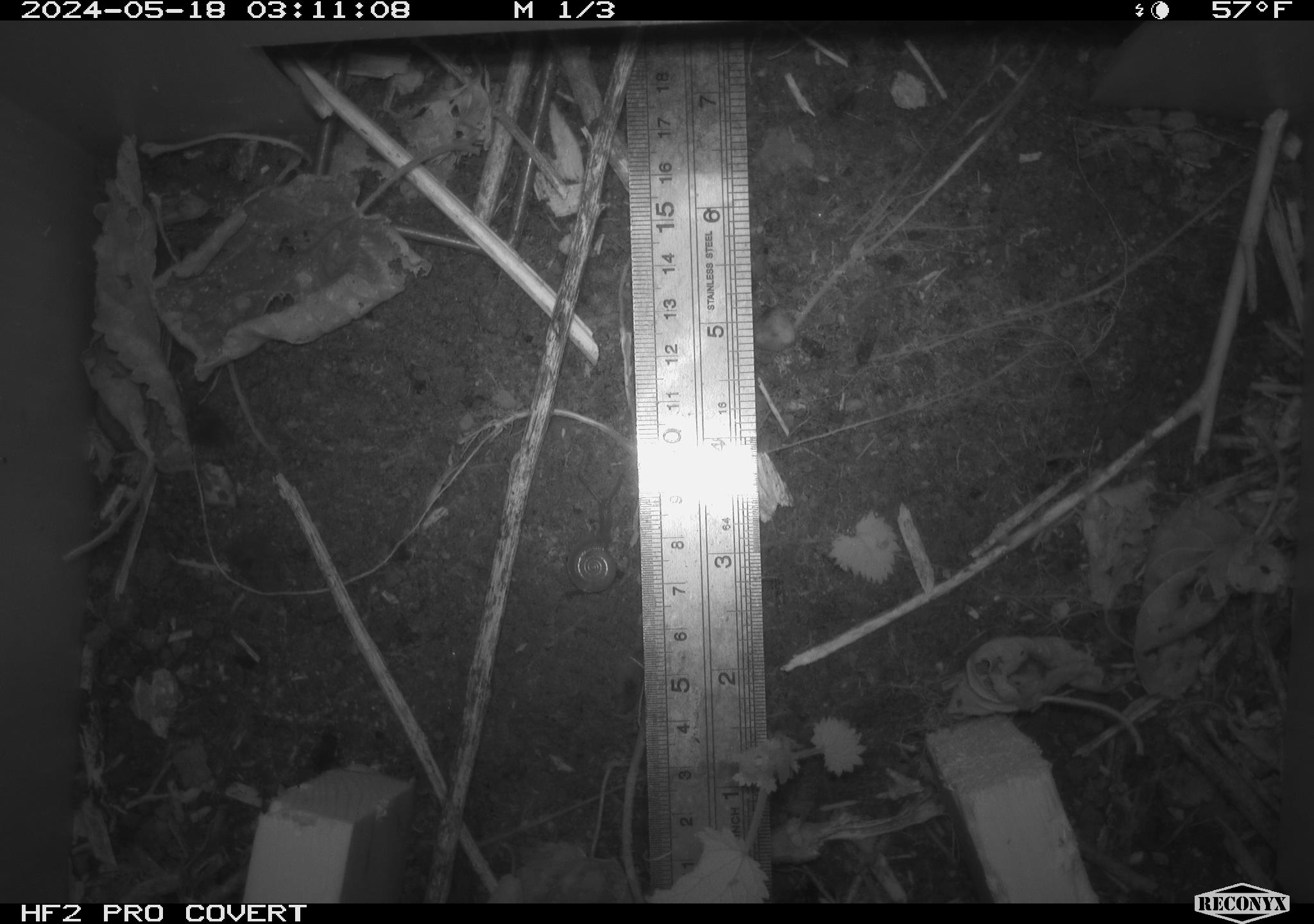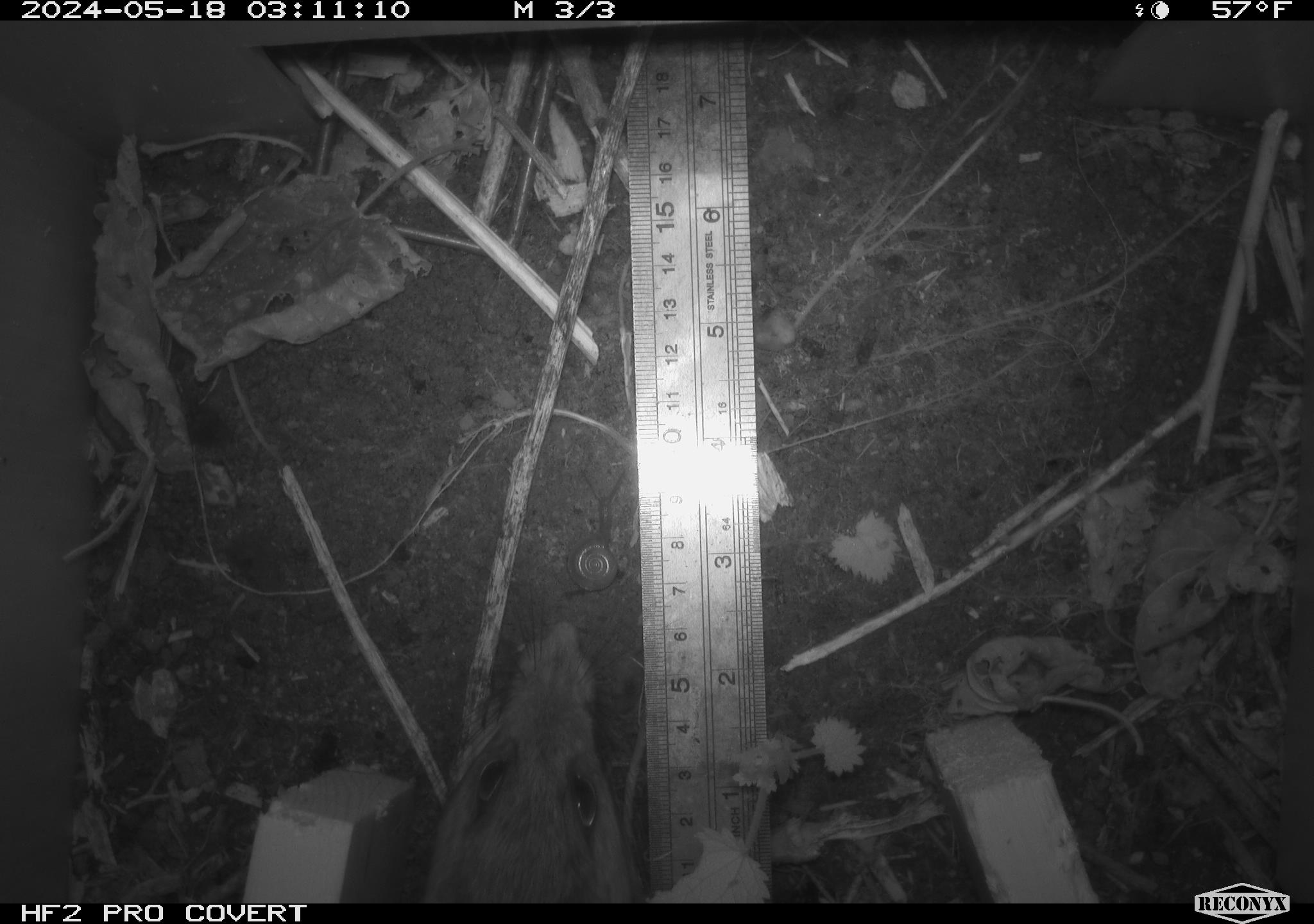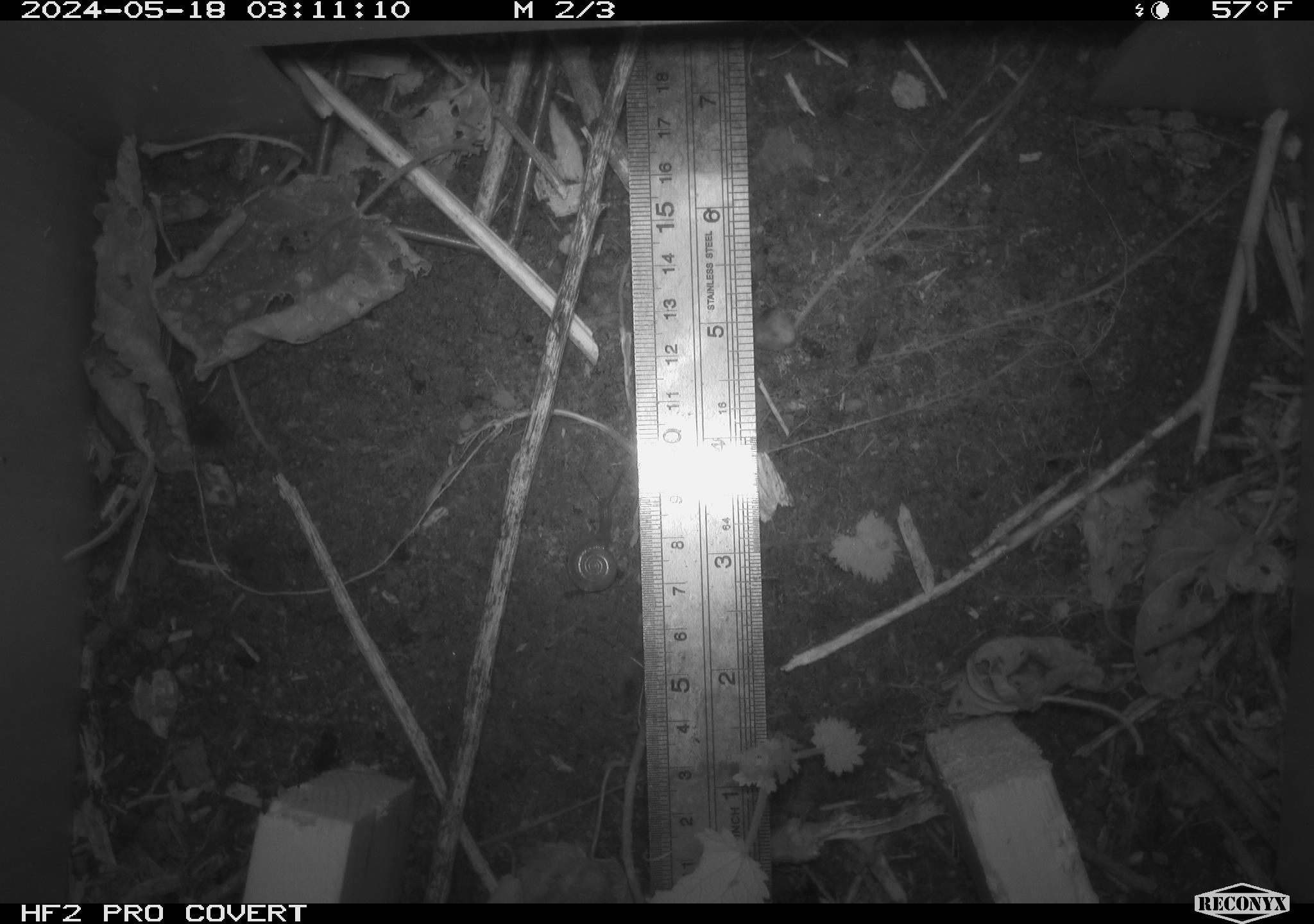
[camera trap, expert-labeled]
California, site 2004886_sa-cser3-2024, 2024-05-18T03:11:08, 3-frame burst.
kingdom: Animalia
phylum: Chordata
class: Mammalia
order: Rodentia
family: Muridae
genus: Rattus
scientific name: Rattus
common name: rat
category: rattus species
Rattus species (rat) (Rattus).